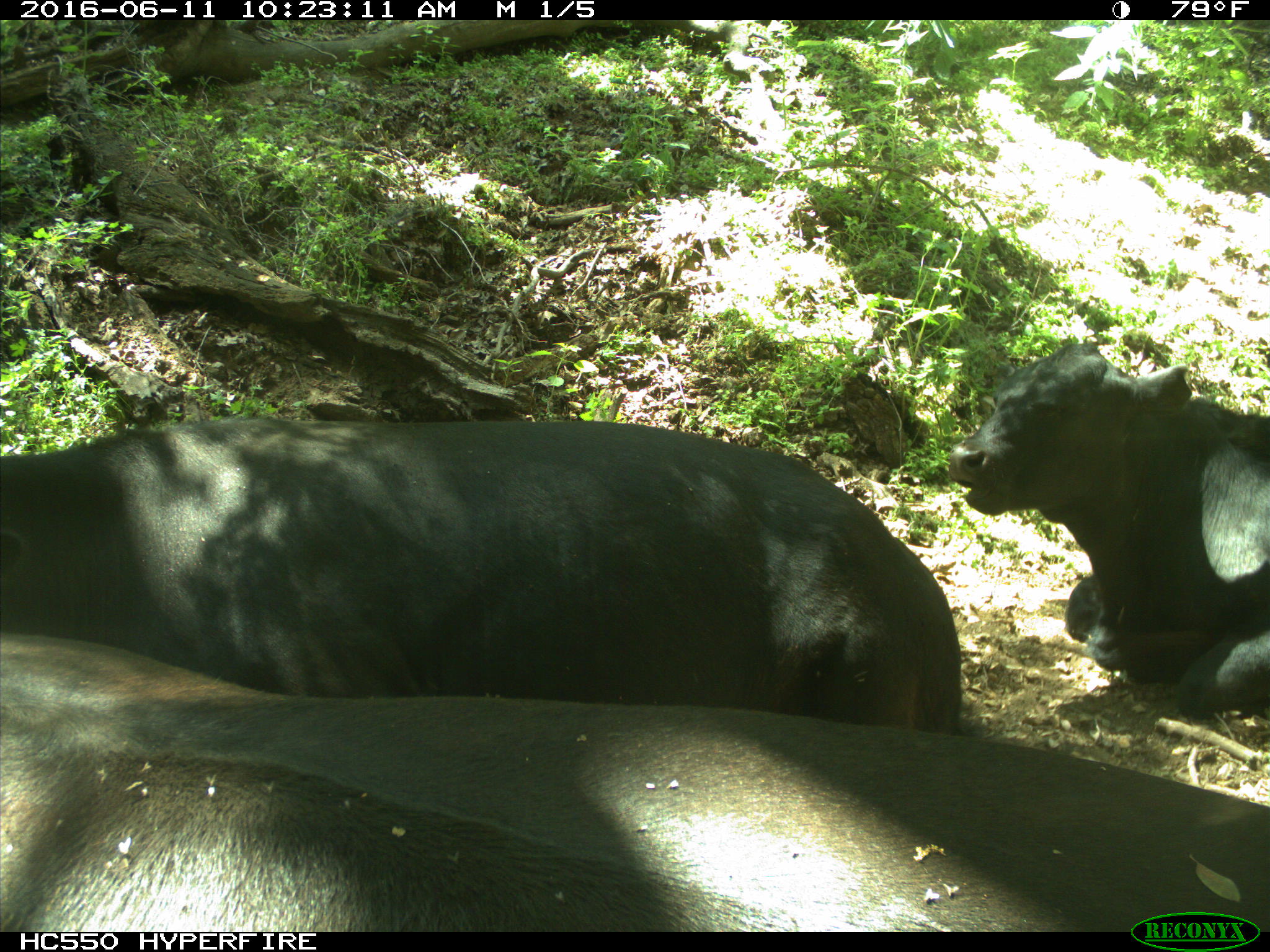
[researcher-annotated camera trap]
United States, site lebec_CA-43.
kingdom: Animalia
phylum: Chordata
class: Mammalia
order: Artiodactyla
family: Bovidae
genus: Bos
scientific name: Bos taurus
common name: domestic cow